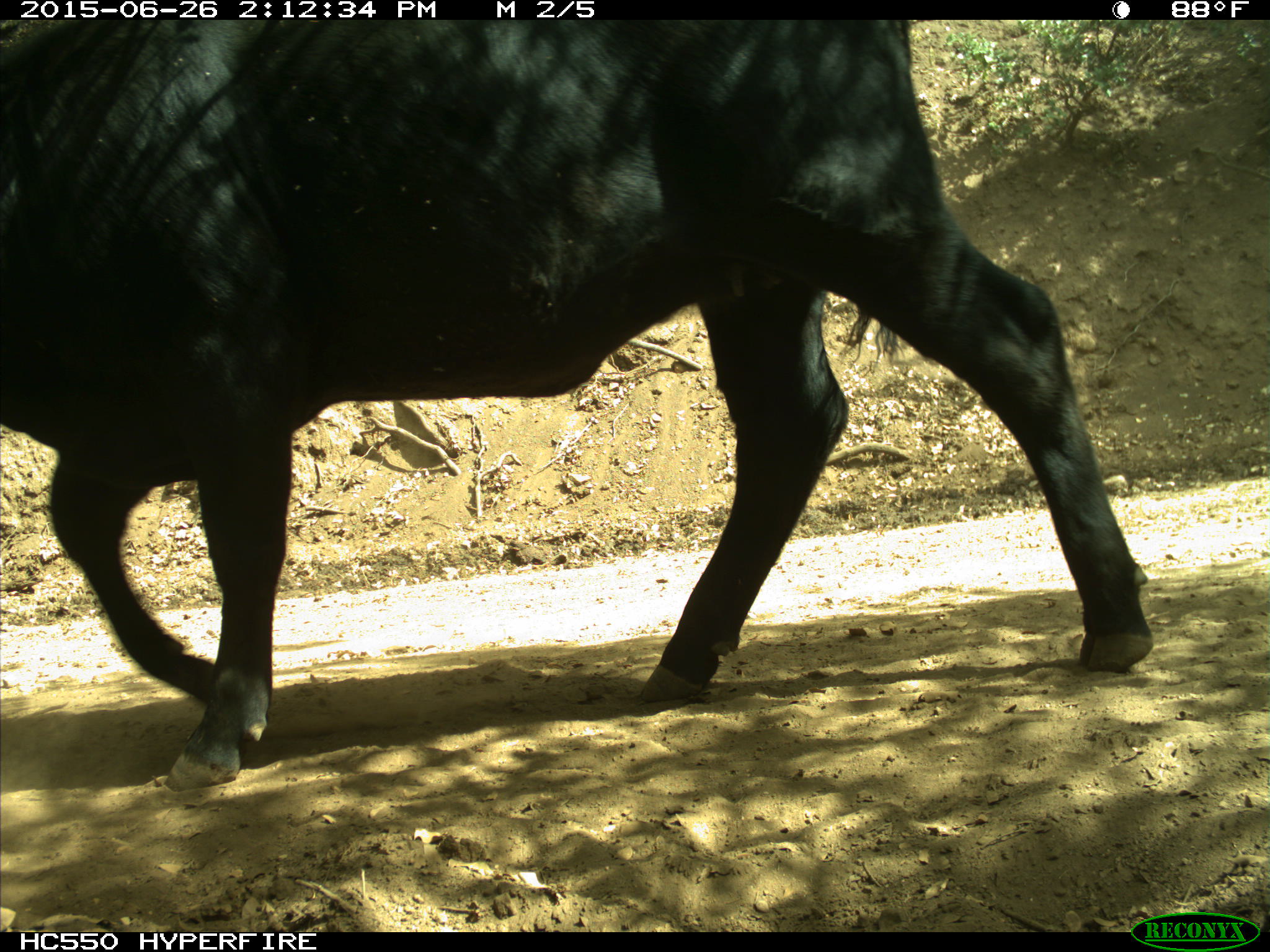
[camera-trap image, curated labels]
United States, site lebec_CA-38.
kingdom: Animalia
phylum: Chordata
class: Mammalia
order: Artiodactyla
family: Bovidae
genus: Bos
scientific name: Bos taurus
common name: domestic cow